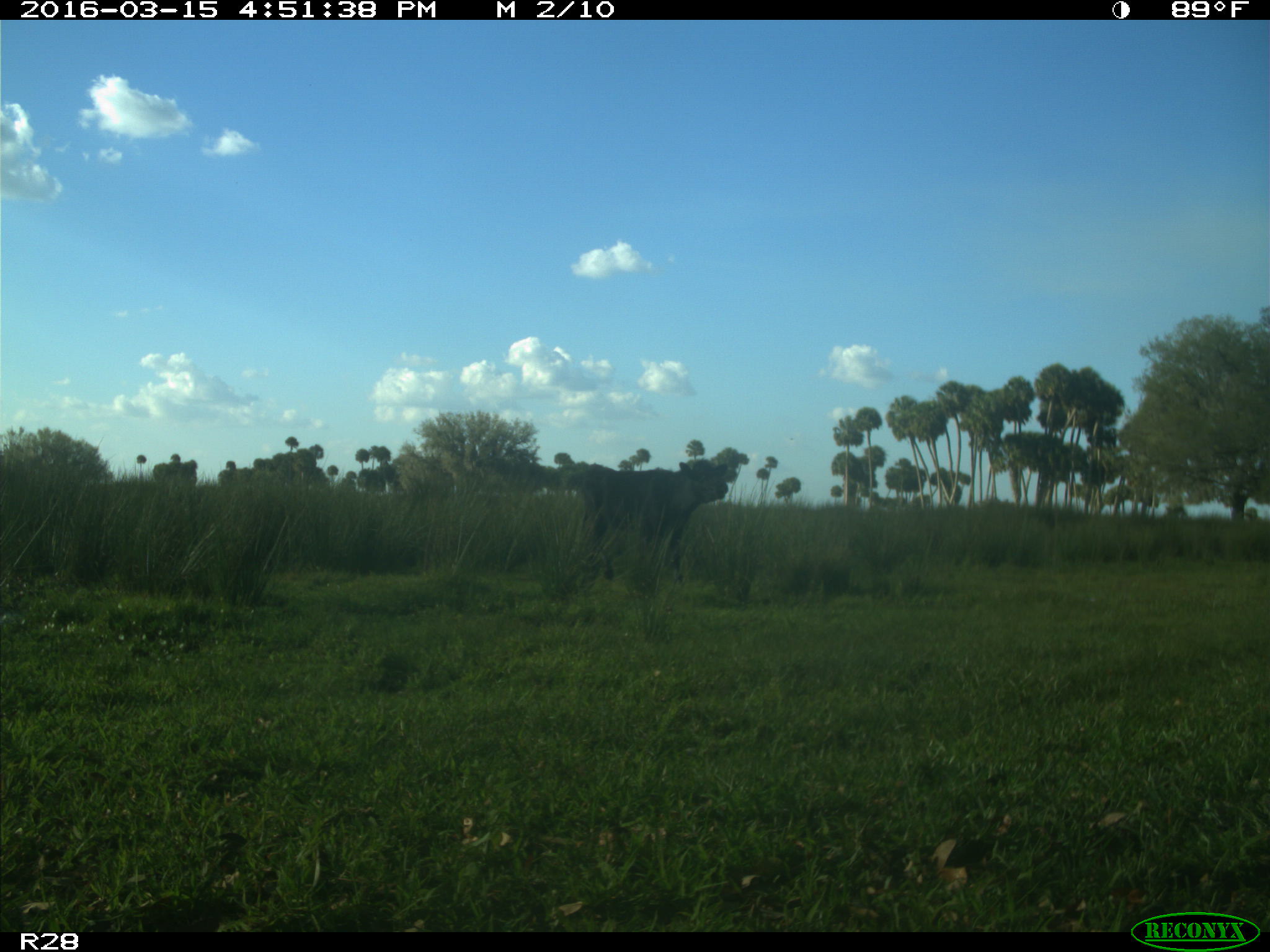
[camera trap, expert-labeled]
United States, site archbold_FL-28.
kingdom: Animalia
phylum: Chordata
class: Mammalia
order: Artiodactyla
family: Bovidae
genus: Bos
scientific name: Bos taurus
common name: domestic cow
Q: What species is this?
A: Bos taurus (domestic cow).